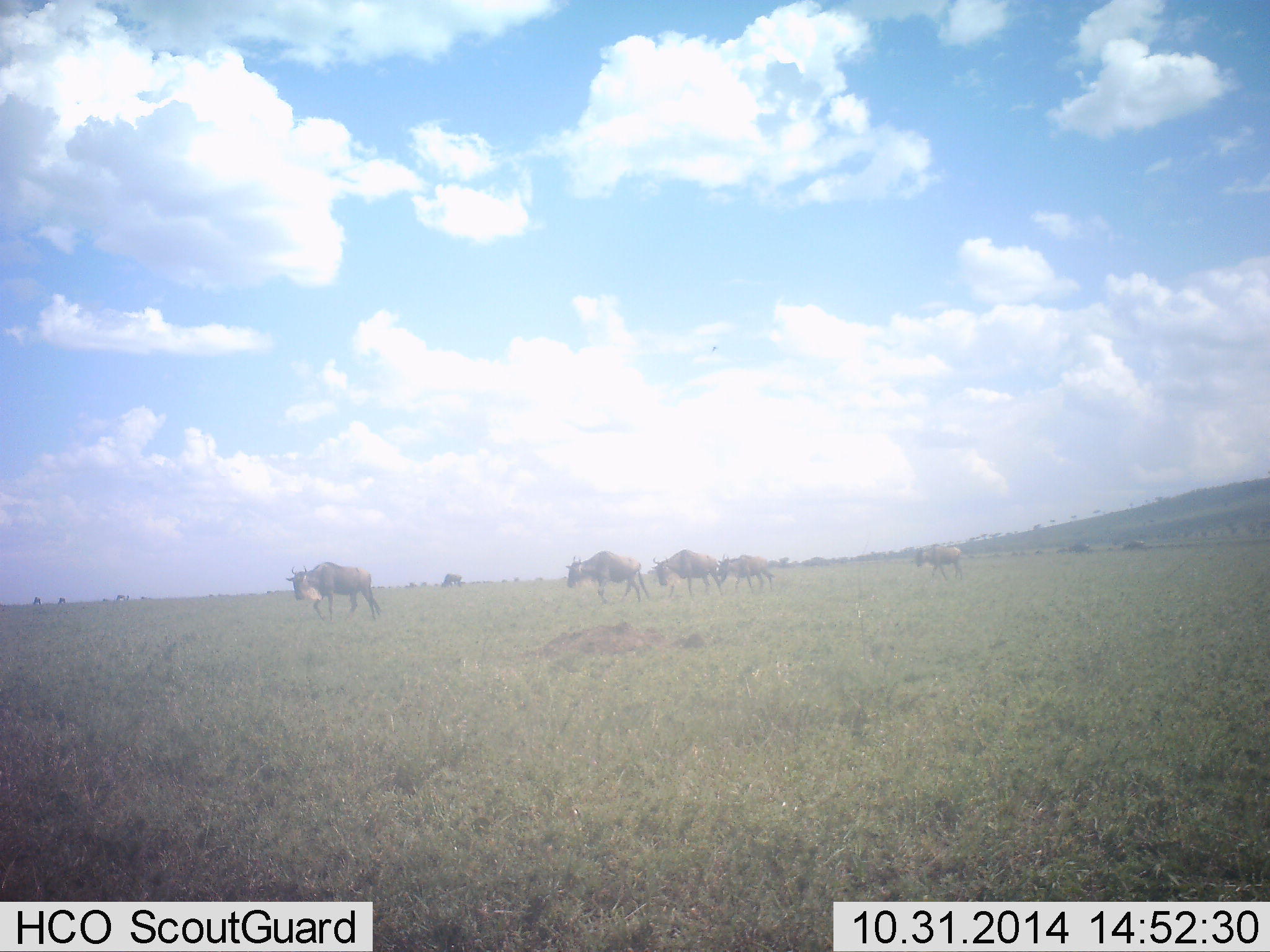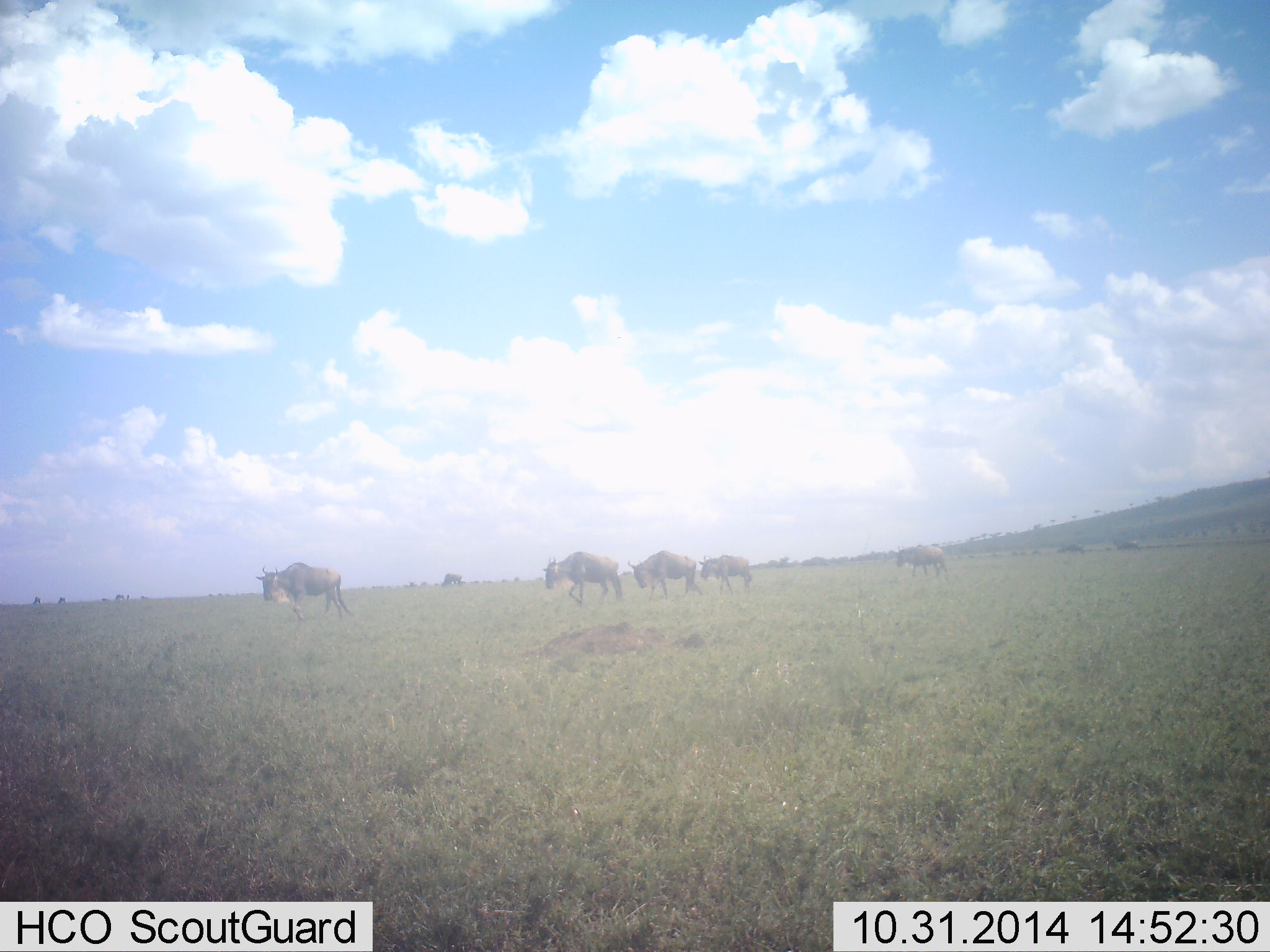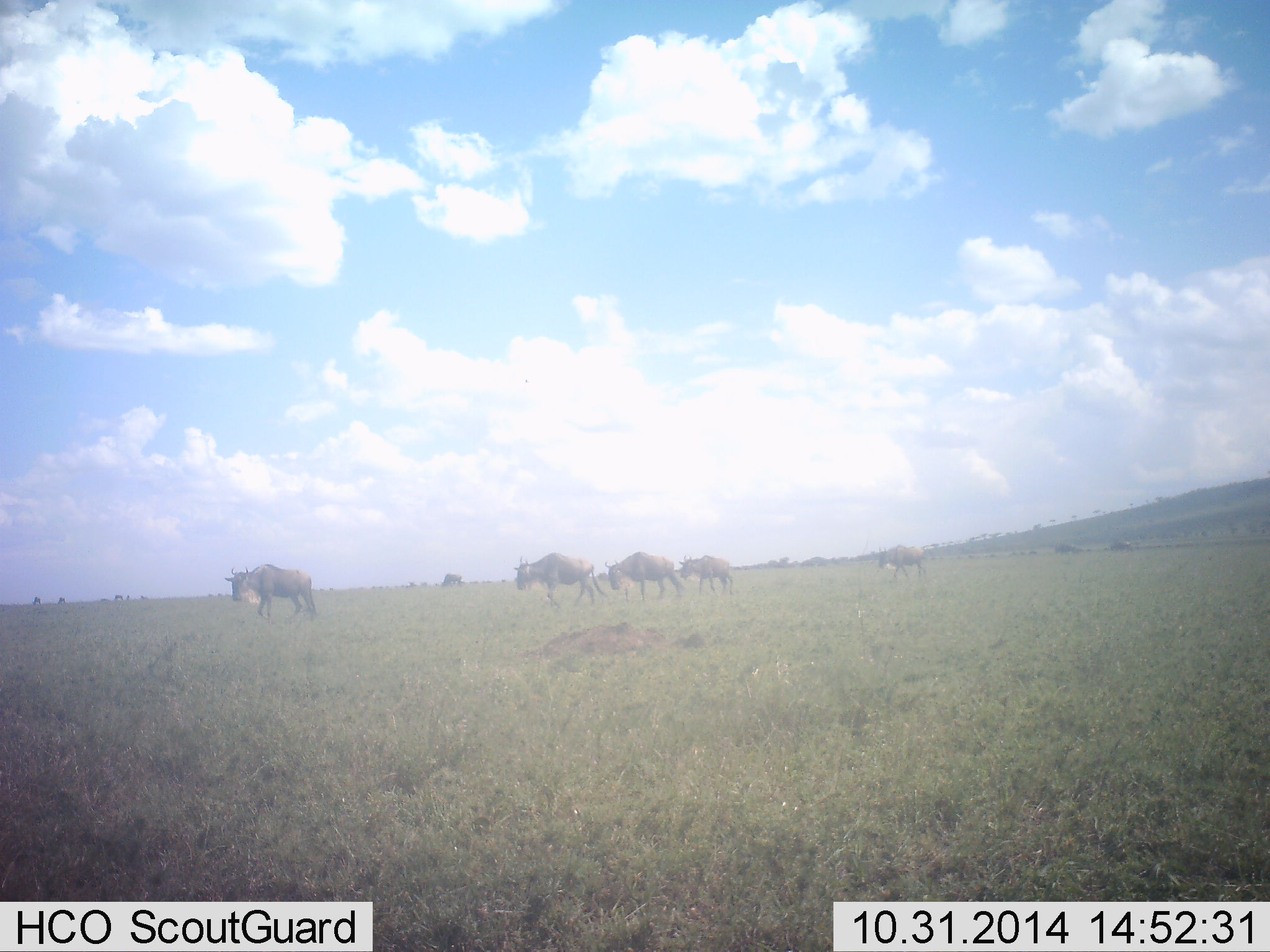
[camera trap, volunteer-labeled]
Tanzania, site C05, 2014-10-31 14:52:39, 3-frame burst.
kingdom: Animalia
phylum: Chordata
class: Mammalia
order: Artiodactyla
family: Bovidae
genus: Connochaetes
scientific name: Connochaetes taurinus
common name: blue wildebeest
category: wildebeest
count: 7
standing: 20%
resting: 10%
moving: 100%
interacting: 0%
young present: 0%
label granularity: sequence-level